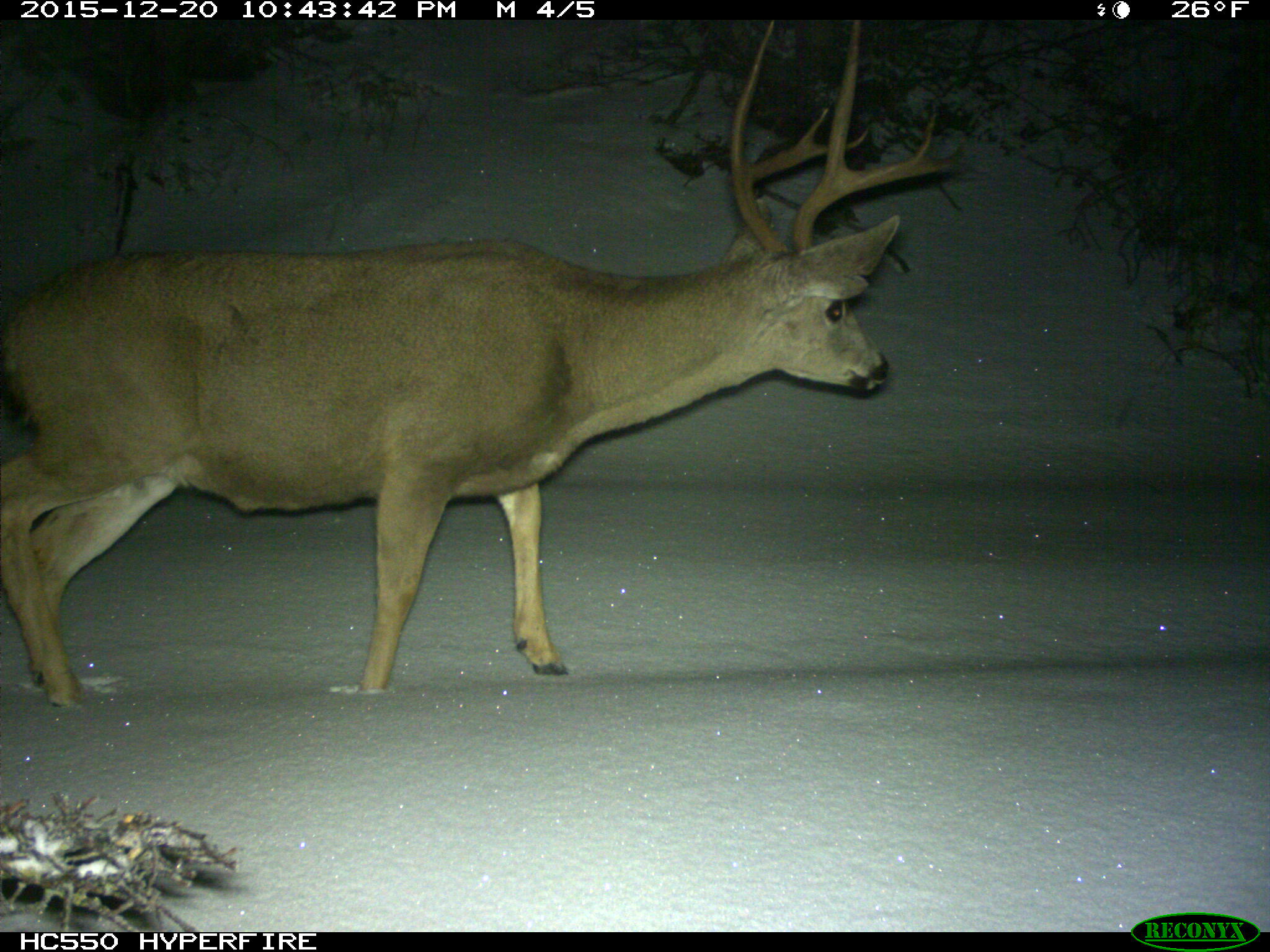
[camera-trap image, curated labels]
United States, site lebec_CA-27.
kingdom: Animalia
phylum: Chordata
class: Mammalia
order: Artiodactyla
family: Cervidae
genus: Odocoileus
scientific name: Odocoileus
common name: deer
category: unidentified deer